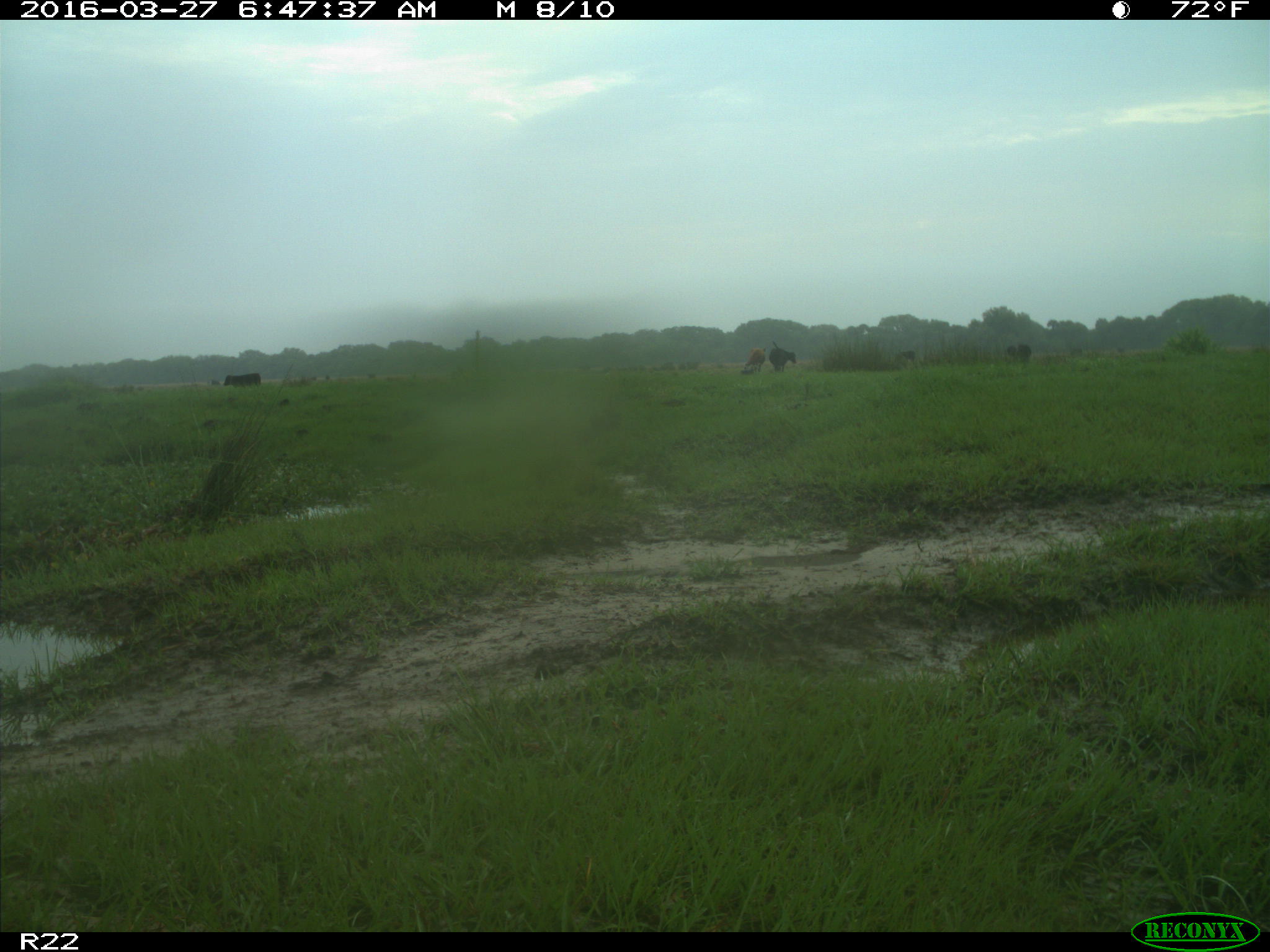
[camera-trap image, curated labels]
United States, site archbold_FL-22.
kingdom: Animalia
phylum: Chordata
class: Mammalia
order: Artiodactyla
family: Bovidae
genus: Bos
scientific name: Bos taurus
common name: domestic cow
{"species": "Bos taurus (domestic cow)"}